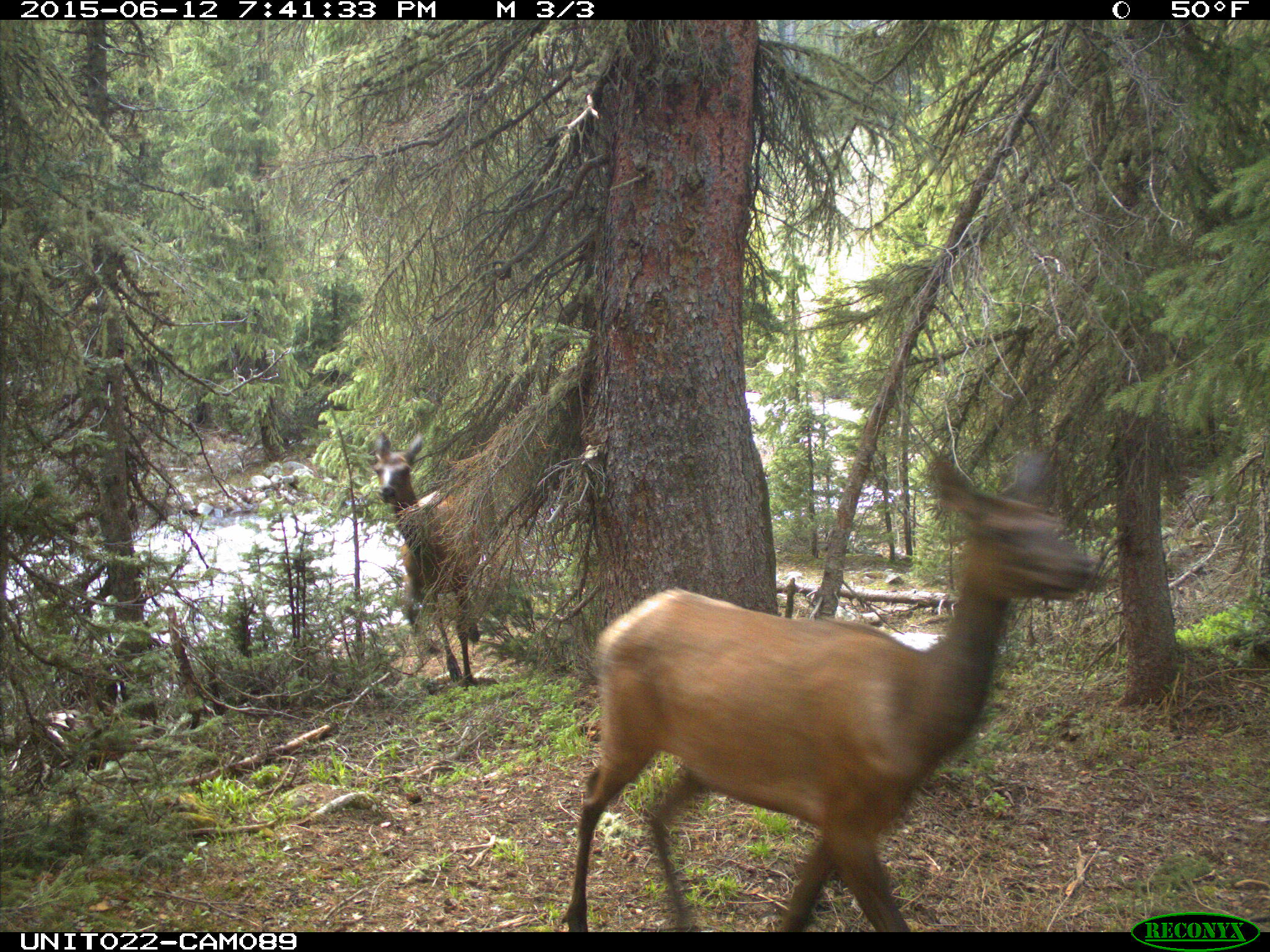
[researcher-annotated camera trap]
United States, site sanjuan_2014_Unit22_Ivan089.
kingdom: Animalia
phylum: Chordata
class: Mammalia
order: Artiodactyla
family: Cervidae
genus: Cervus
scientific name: Cervus elaphus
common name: red deer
Cervus elaphus (red deer).